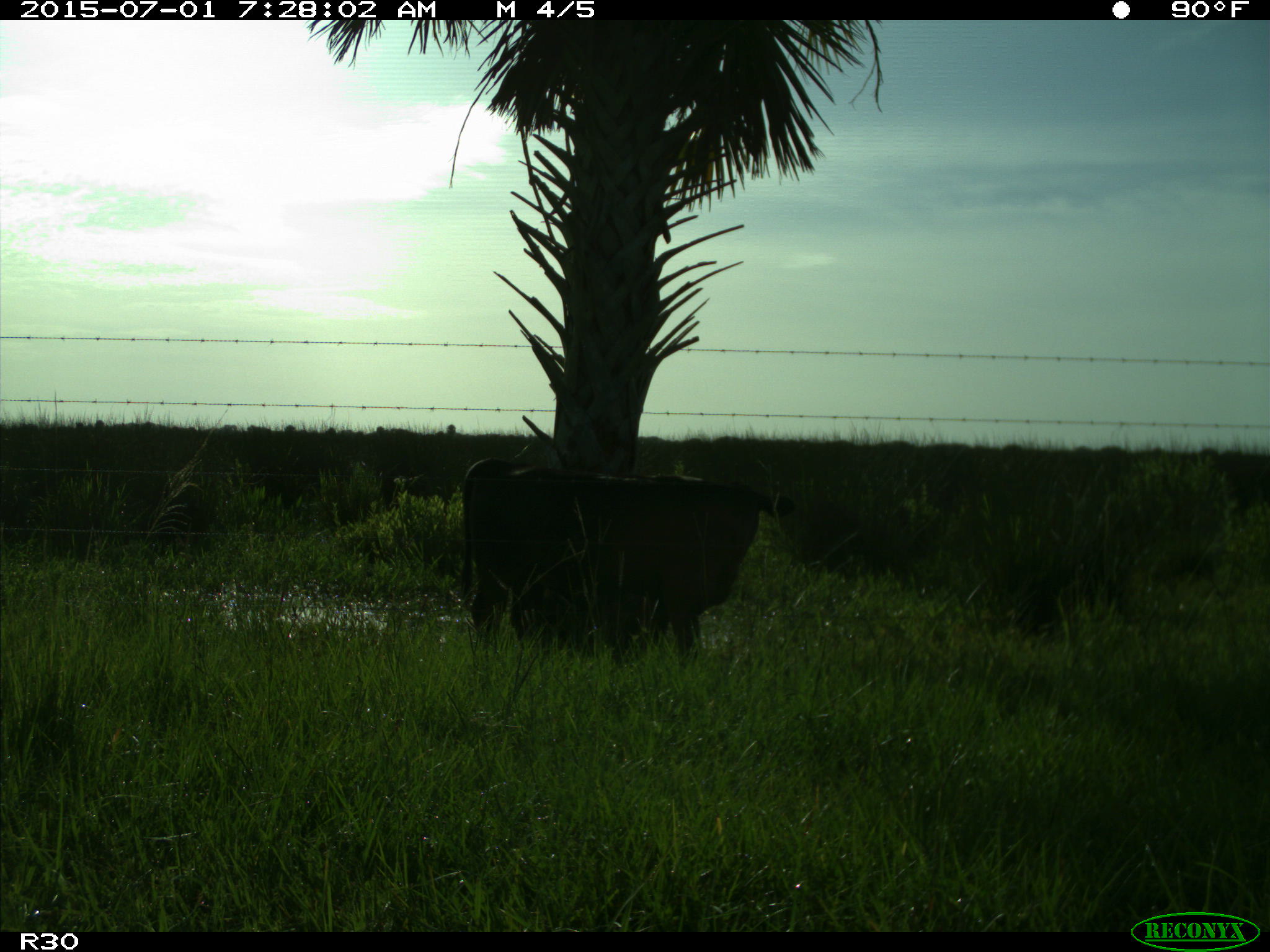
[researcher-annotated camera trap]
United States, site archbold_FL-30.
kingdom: Animalia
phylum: Chordata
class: Mammalia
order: Artiodactyla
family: Bovidae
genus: Bos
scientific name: Bos taurus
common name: domestic cow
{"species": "Bos taurus (domestic cow)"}